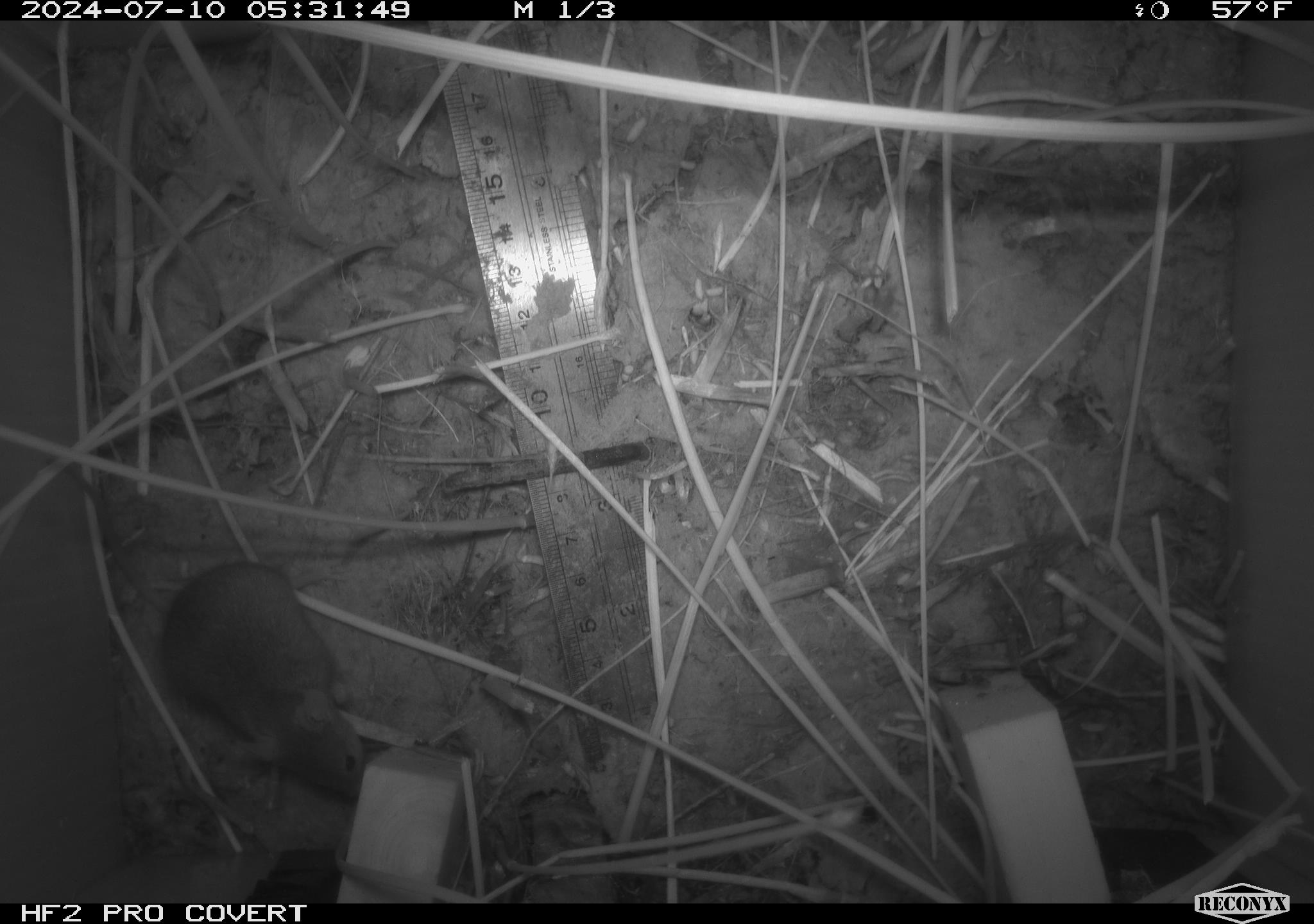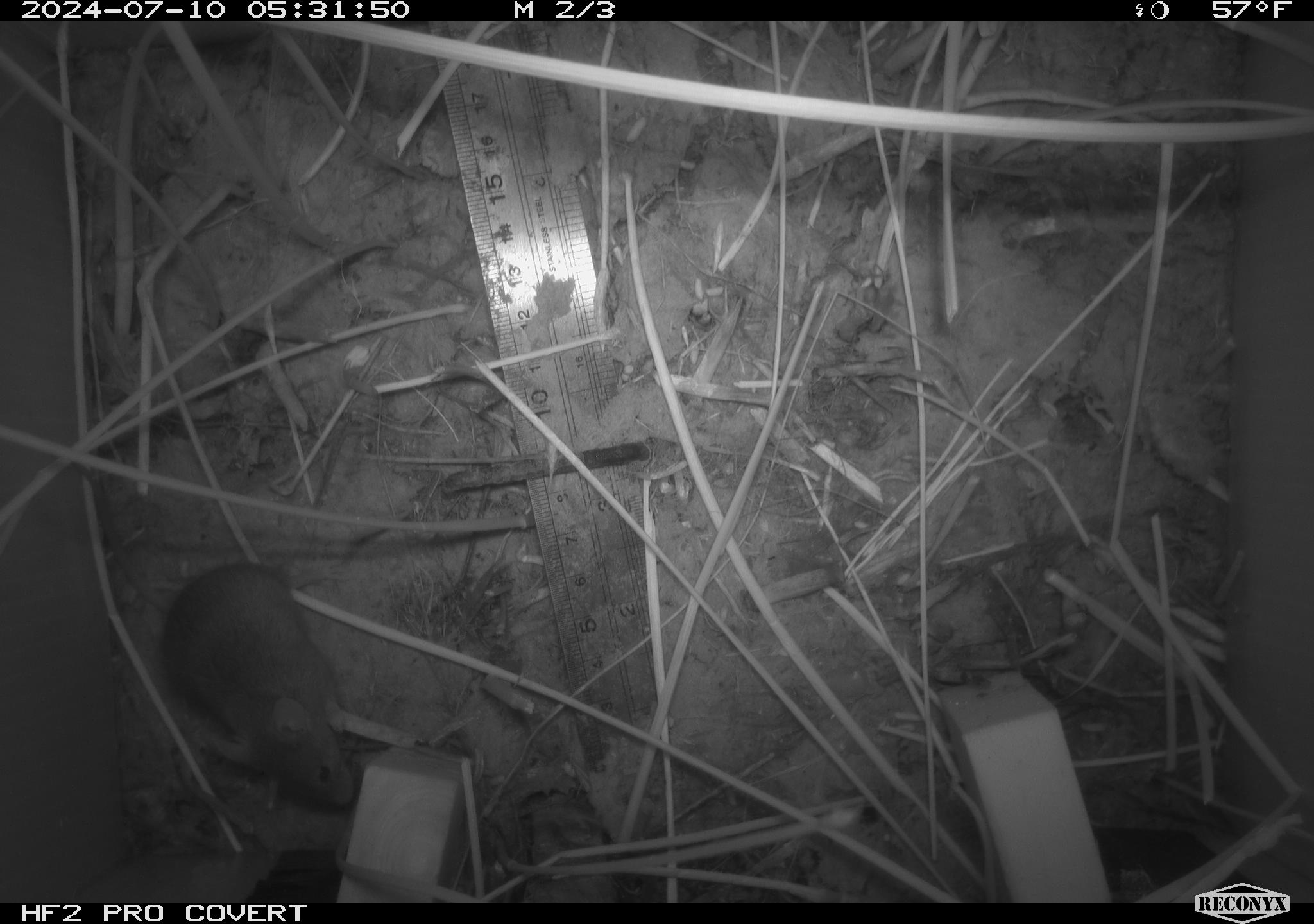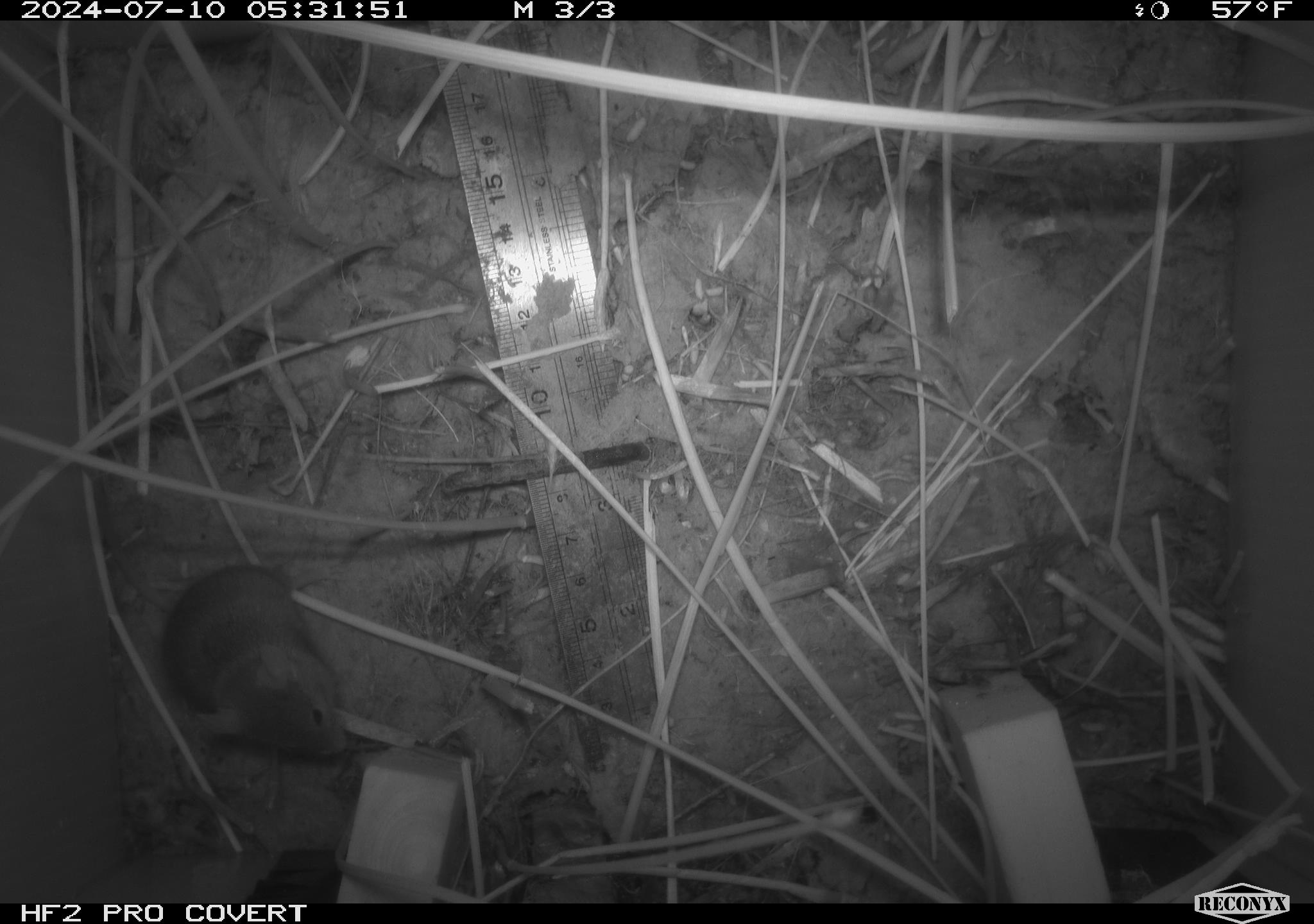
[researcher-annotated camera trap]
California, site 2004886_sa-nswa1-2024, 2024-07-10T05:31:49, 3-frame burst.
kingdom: Animalia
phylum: Chordata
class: Mammalia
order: Rodentia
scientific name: Rodentia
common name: rodent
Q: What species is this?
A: Rodent (Rodentia).